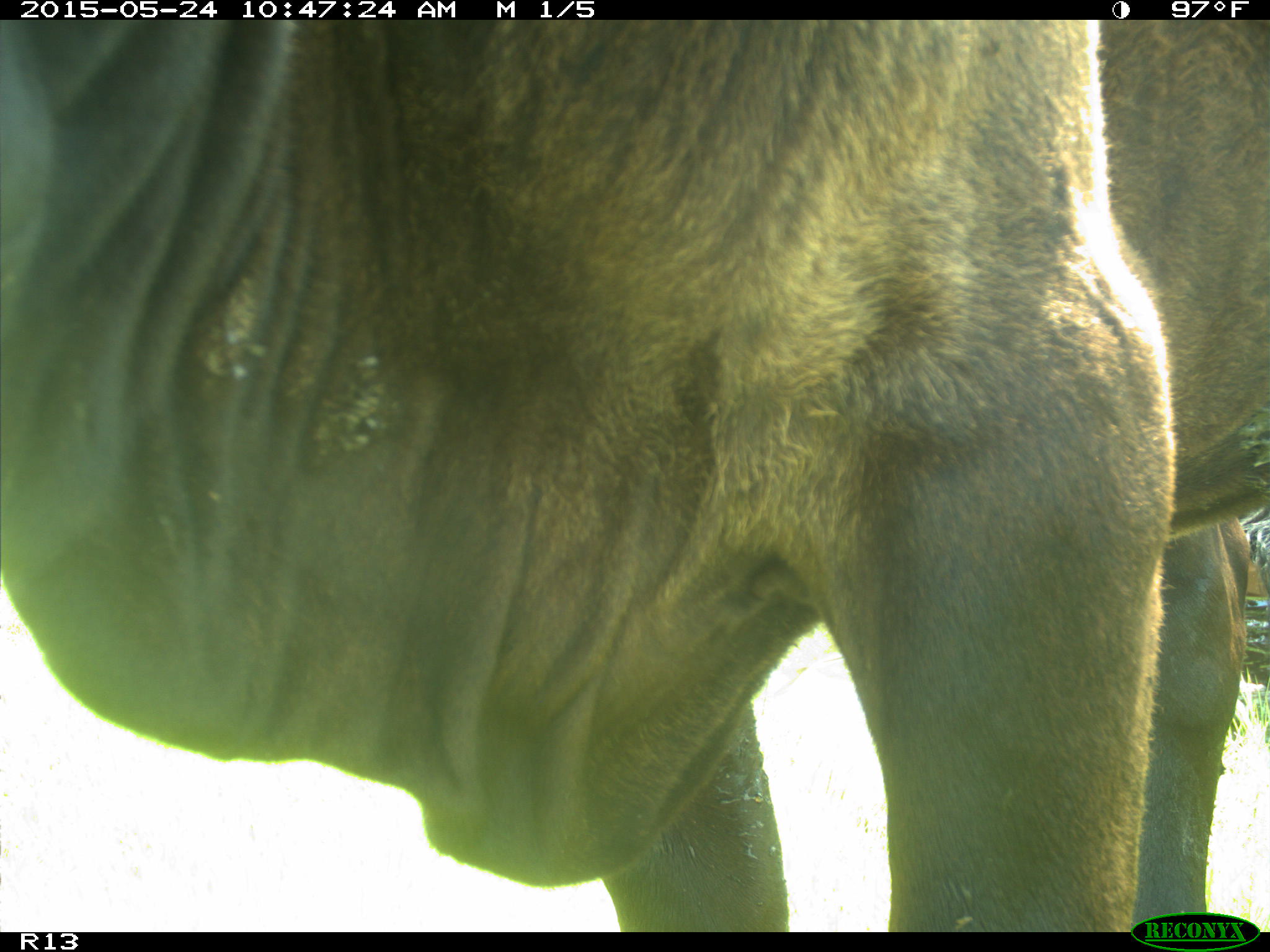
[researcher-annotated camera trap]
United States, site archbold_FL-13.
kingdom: Animalia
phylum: Chordata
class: Mammalia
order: Artiodactyla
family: Bovidae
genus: Bos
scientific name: Bos taurus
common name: domestic cow